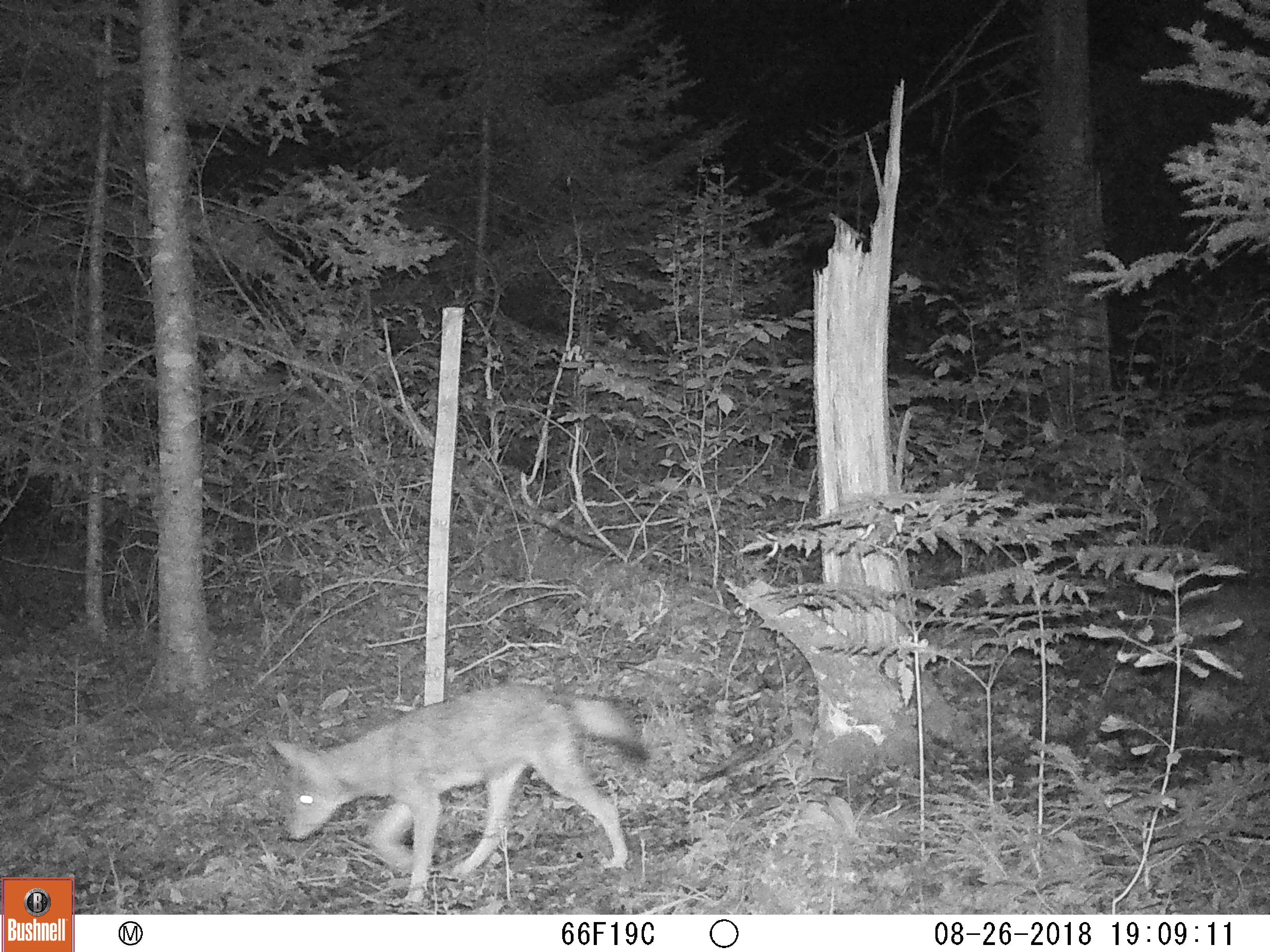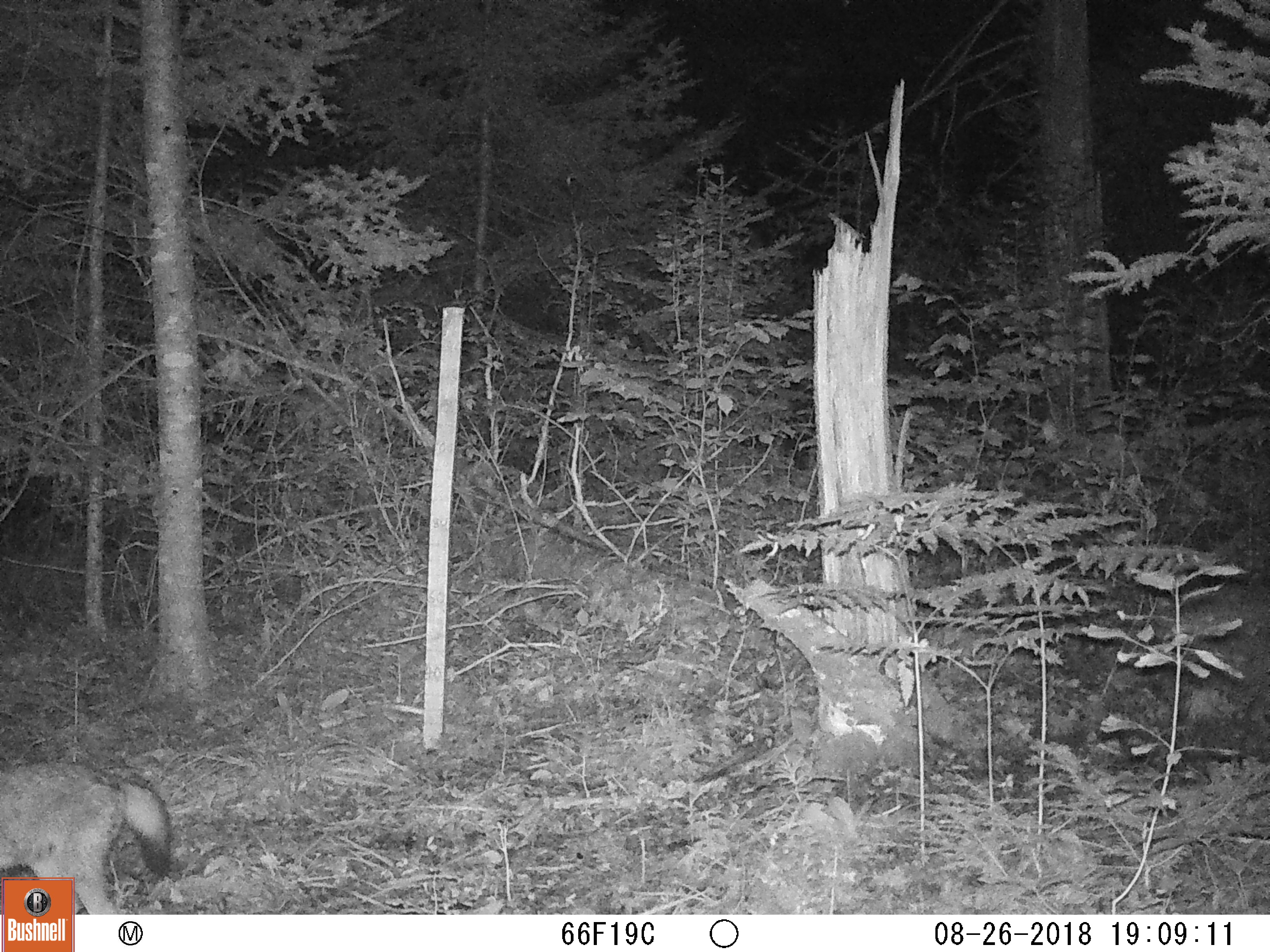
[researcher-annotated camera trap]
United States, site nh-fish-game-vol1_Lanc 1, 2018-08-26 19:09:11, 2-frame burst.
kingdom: Animalia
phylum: Chordata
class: Mammalia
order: Carnivora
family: Canidae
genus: Canis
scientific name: Canis latrans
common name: coyote